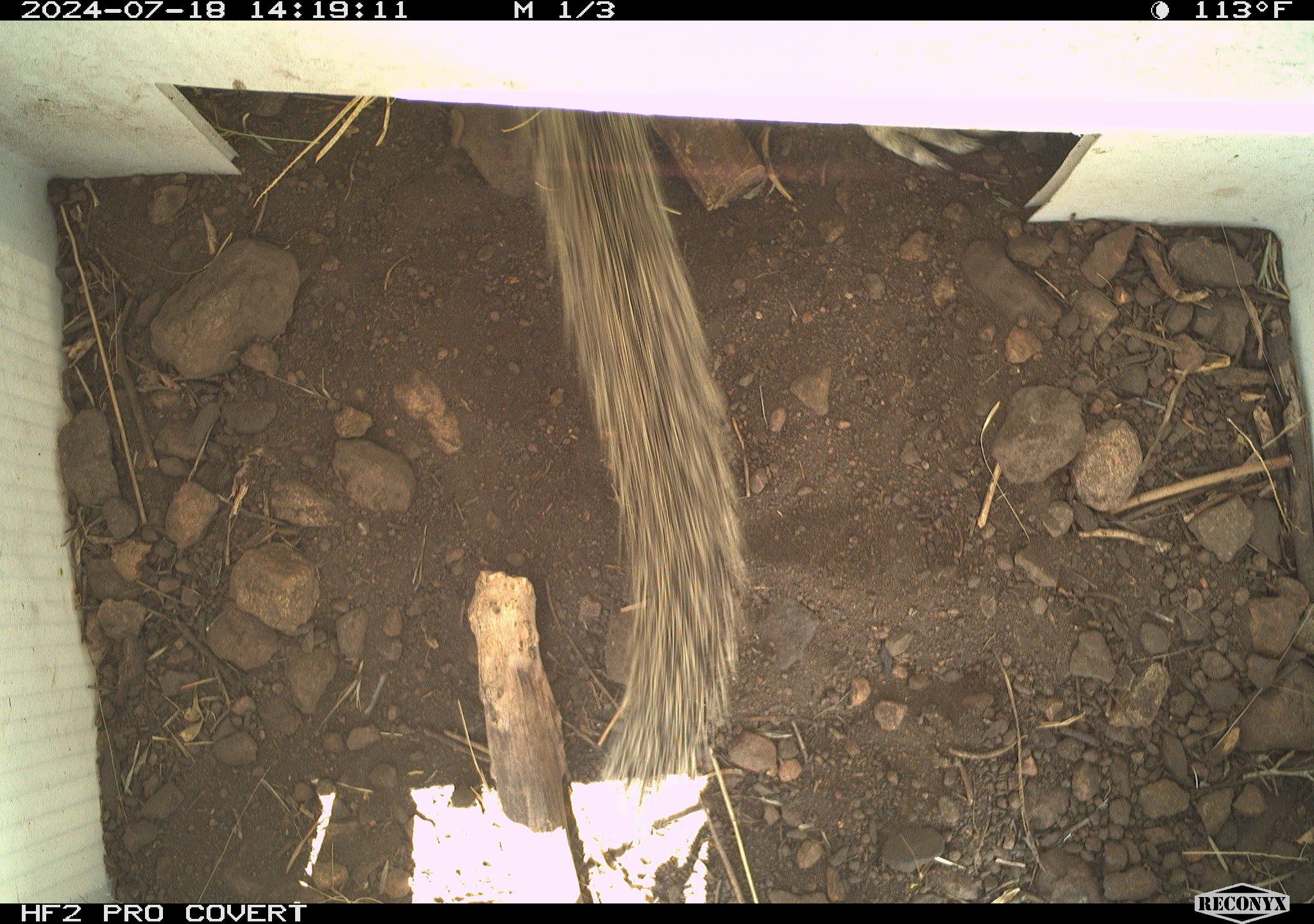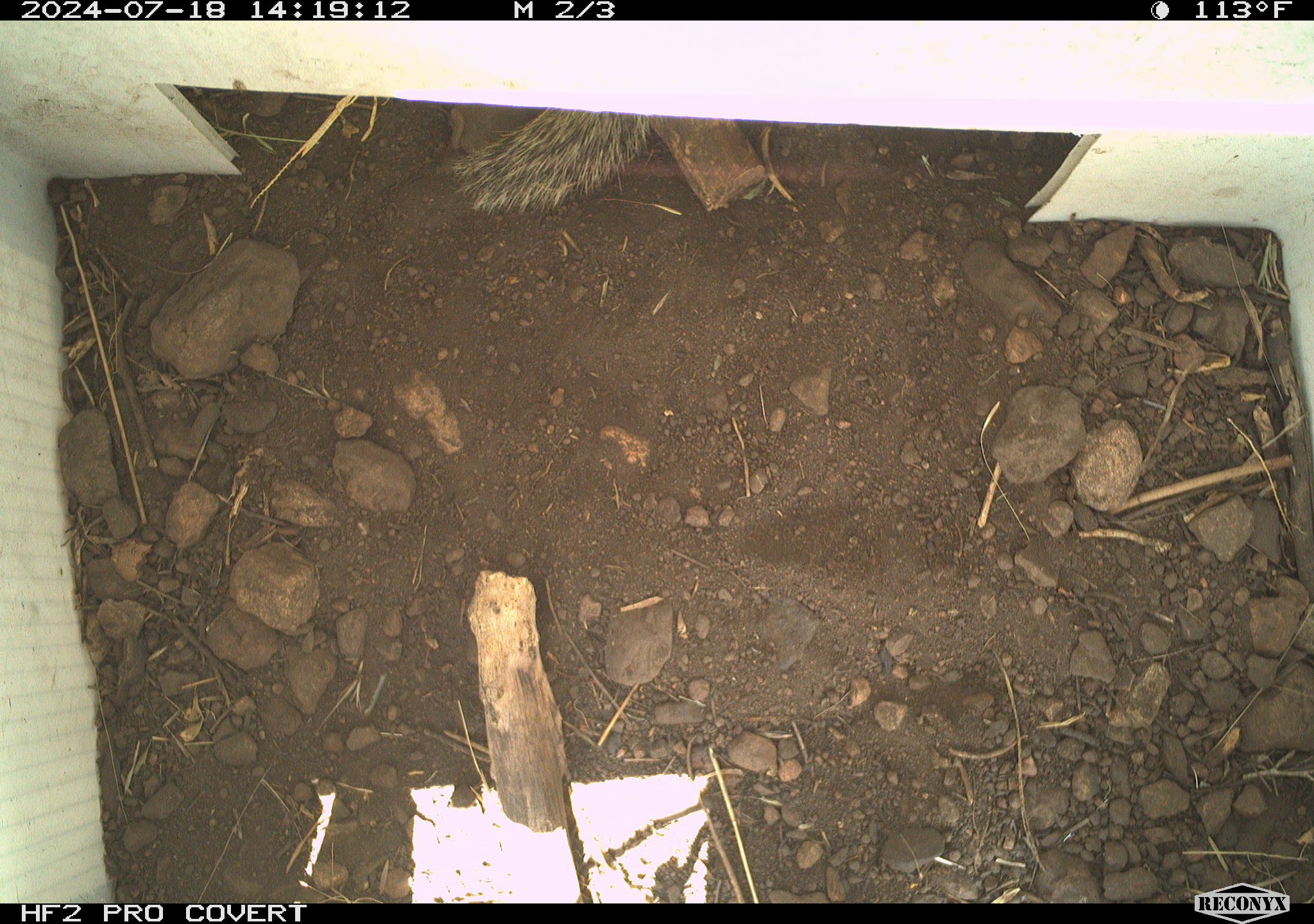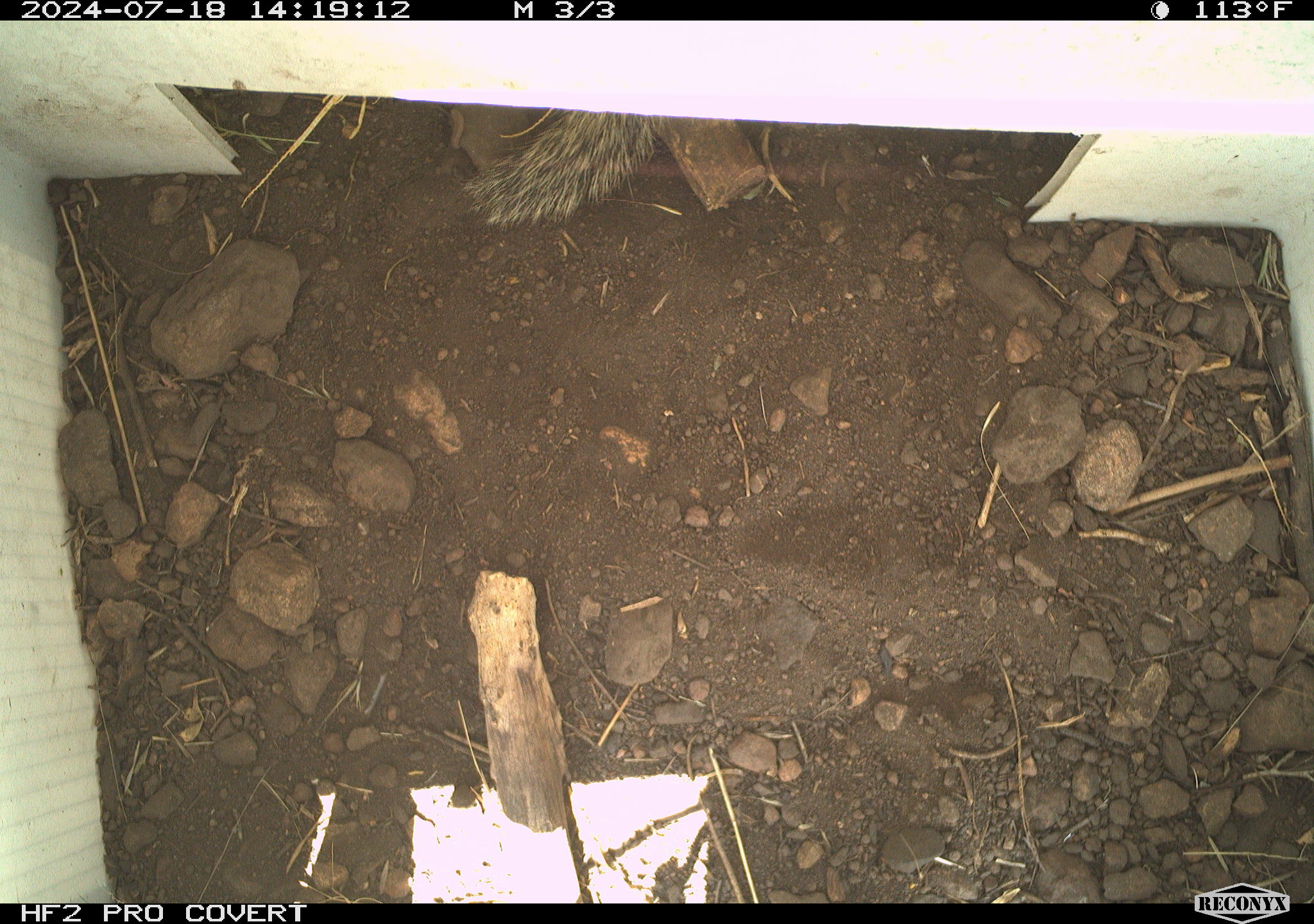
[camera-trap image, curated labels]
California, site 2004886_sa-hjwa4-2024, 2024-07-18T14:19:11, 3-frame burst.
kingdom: Animalia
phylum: Chordata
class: Mammalia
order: Rodentia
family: Sciuridae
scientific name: Sciuridae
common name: squirrels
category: sciuridae family